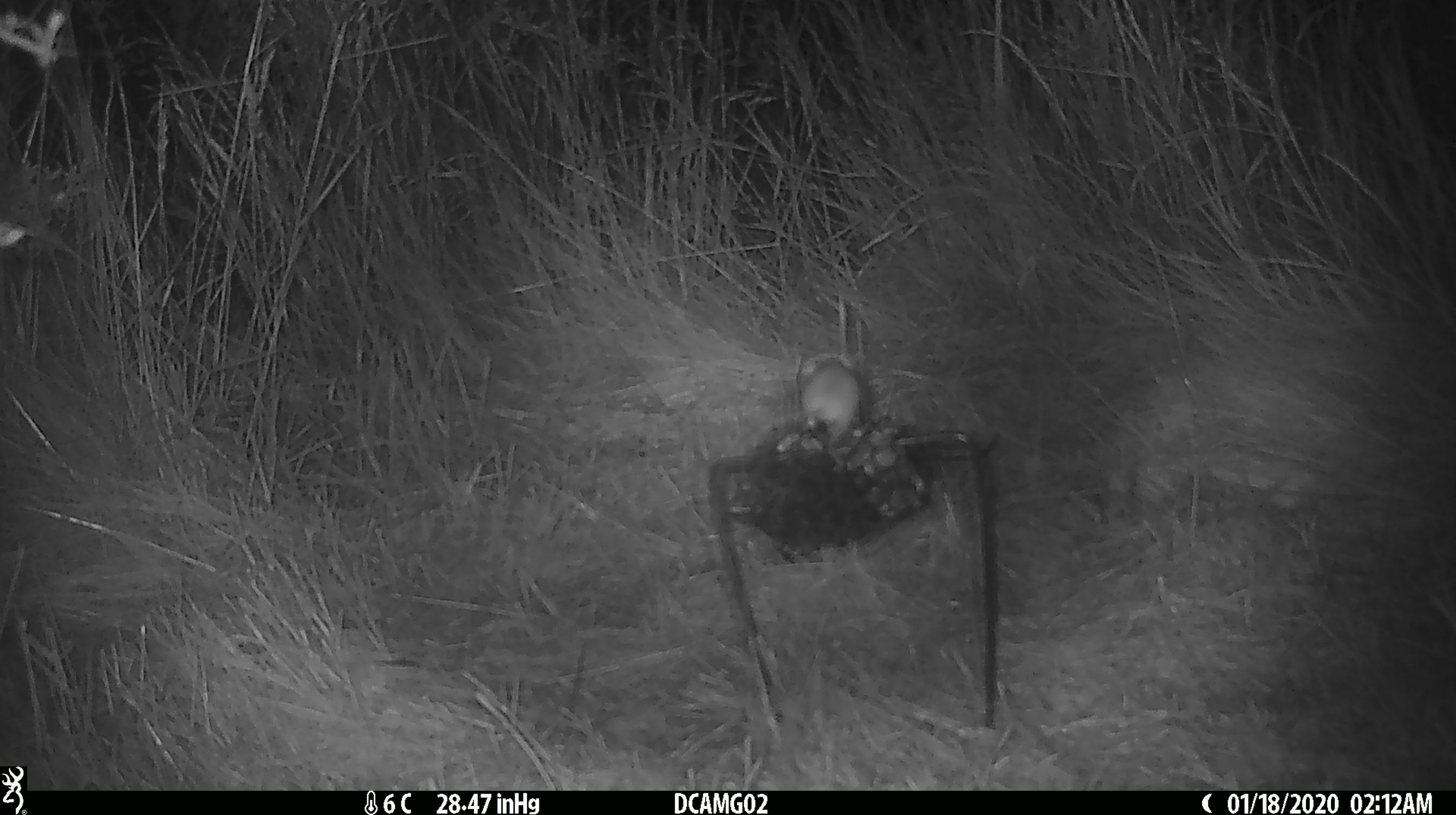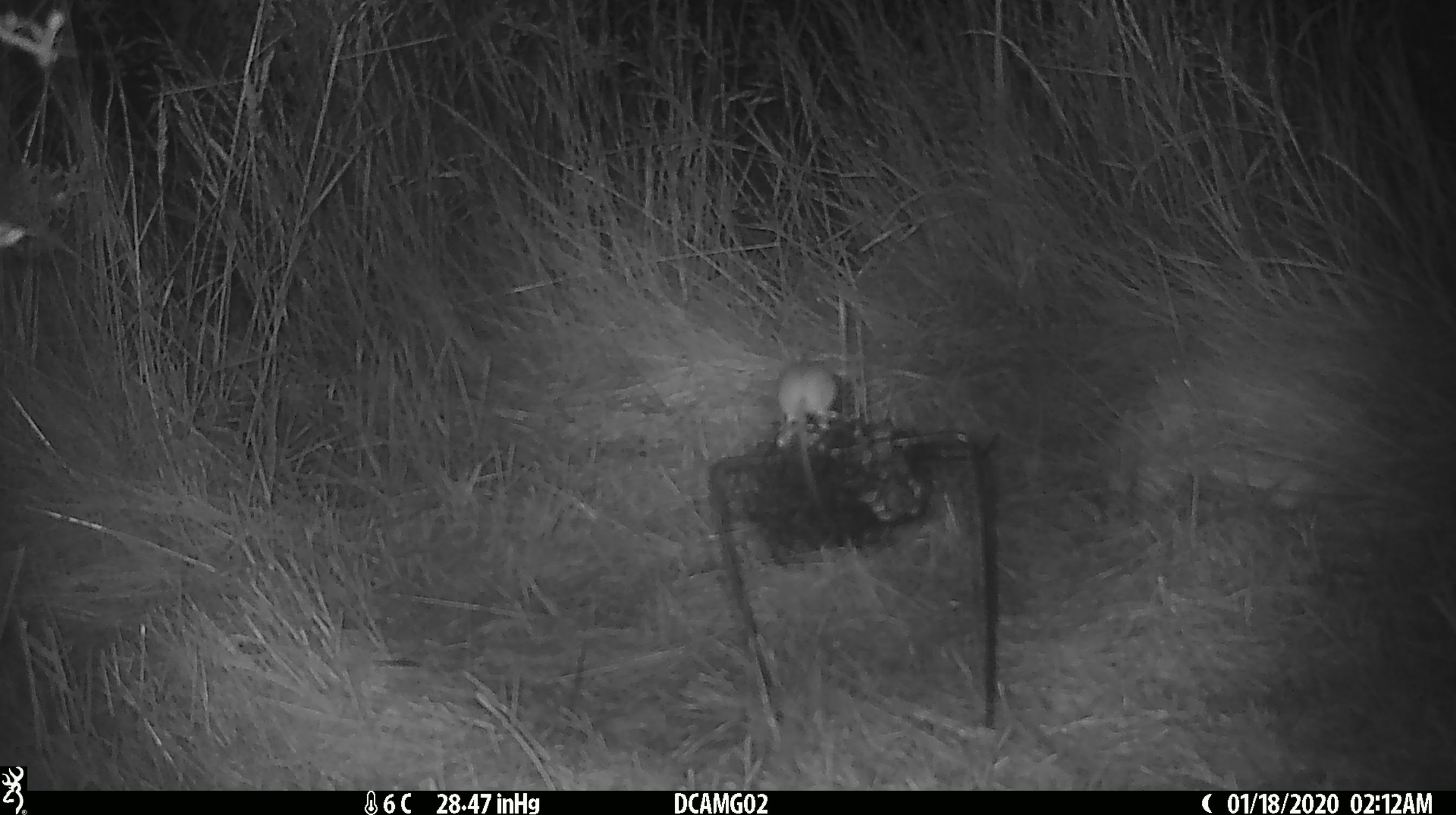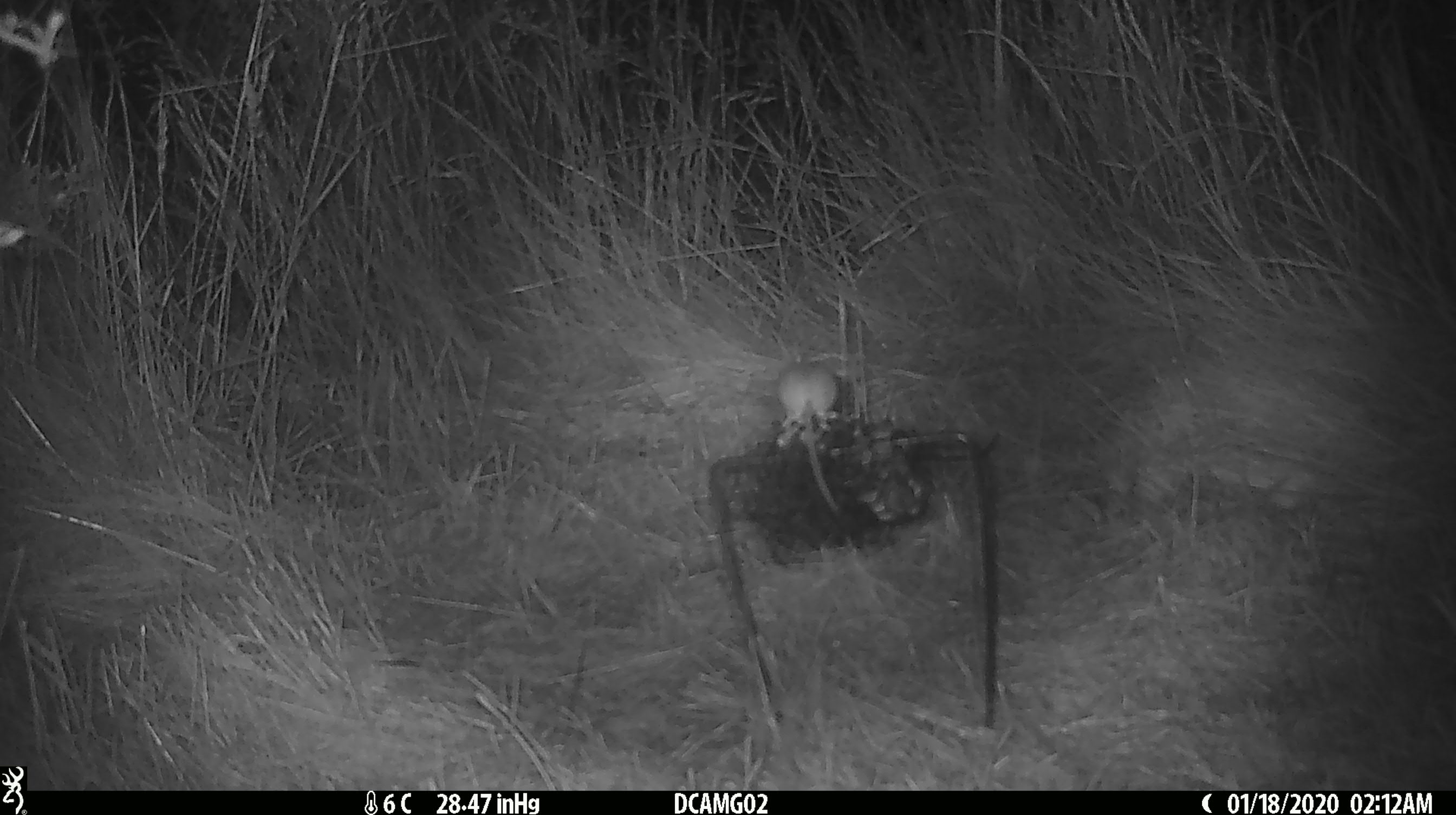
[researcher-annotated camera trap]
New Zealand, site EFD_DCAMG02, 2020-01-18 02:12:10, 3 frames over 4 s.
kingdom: Animalia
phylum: Chordata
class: Mammalia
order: Rodentia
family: Muridae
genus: Mus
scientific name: Mus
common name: mouse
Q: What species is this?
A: Mouse (Mus).